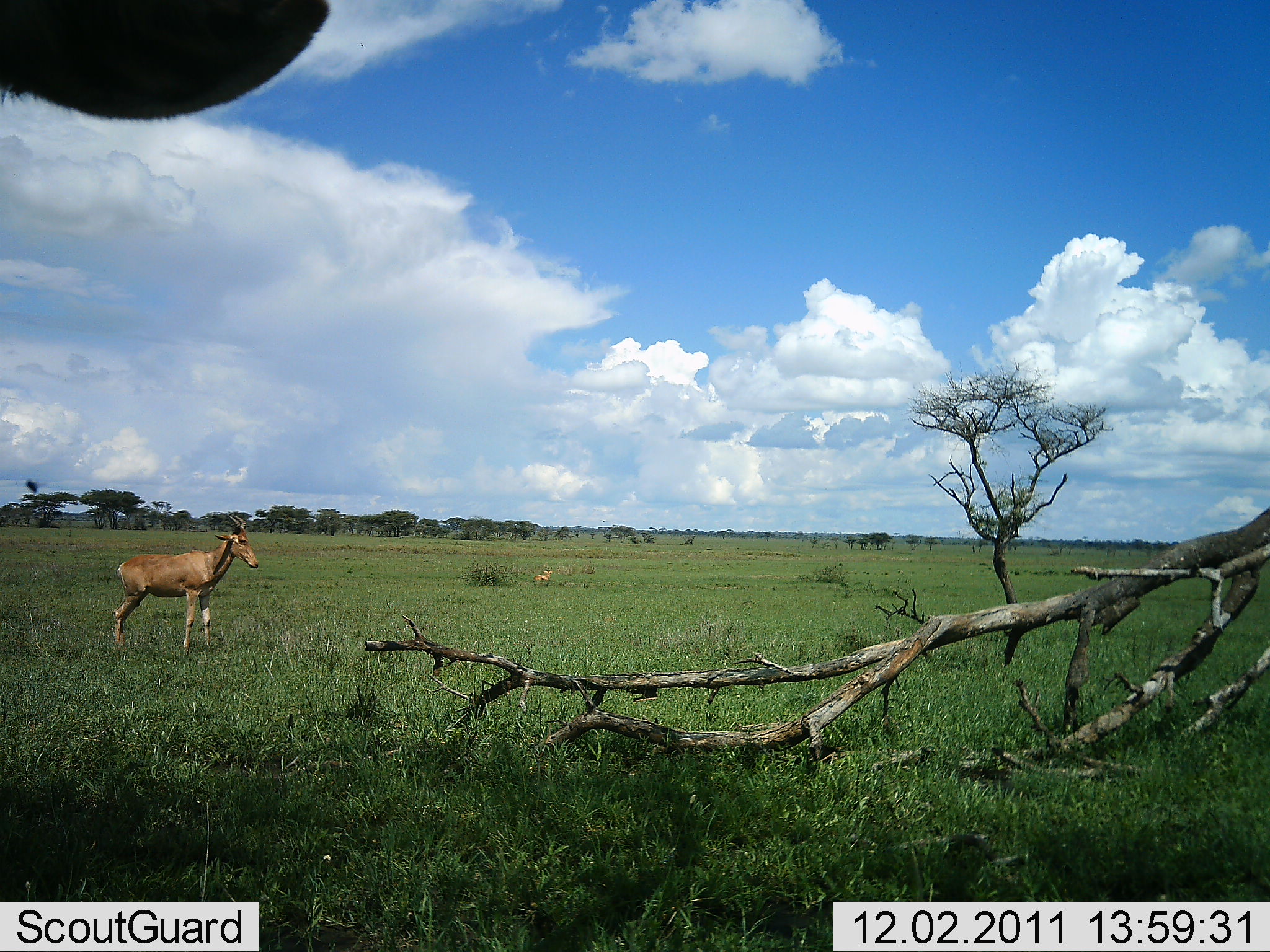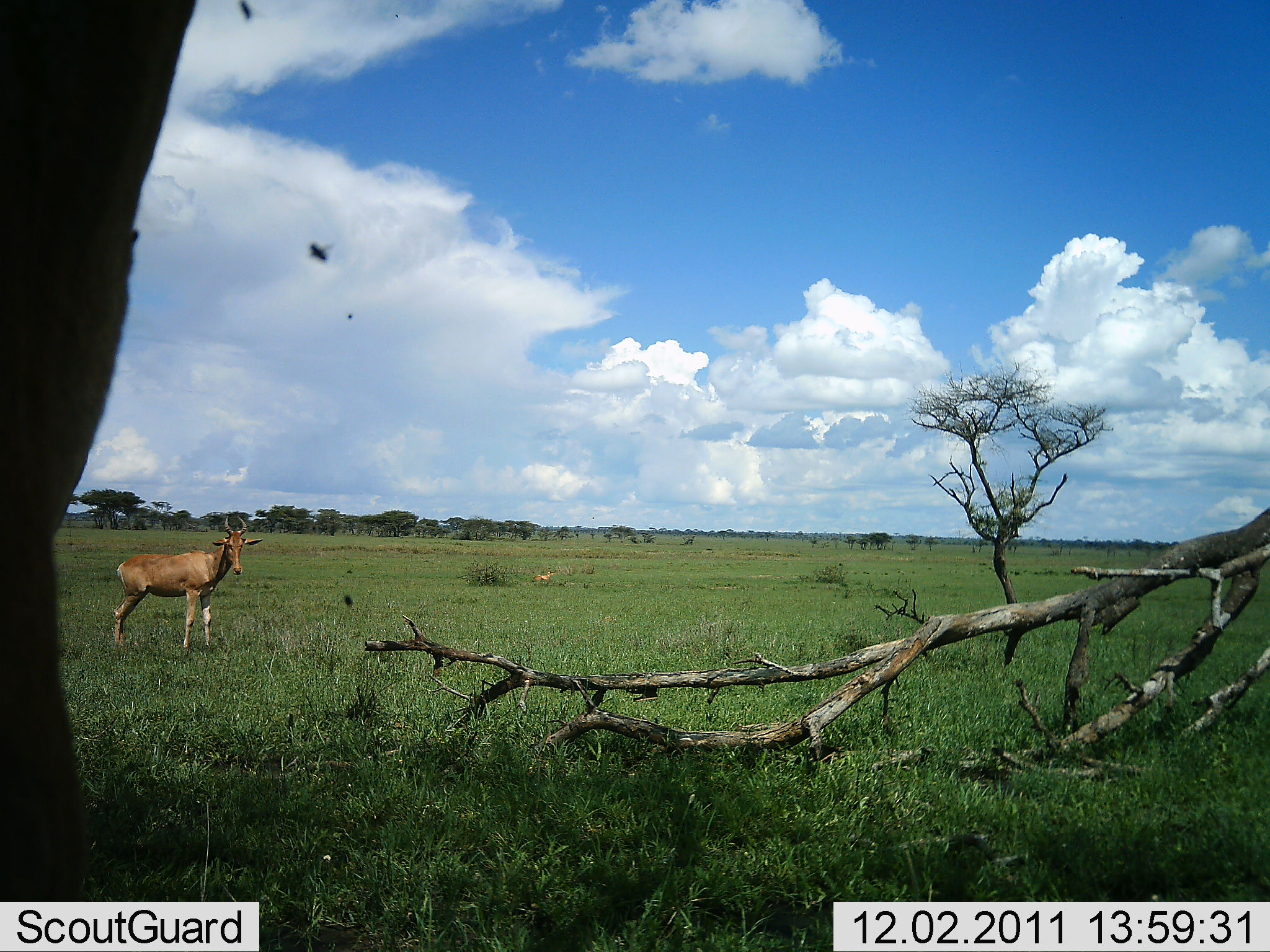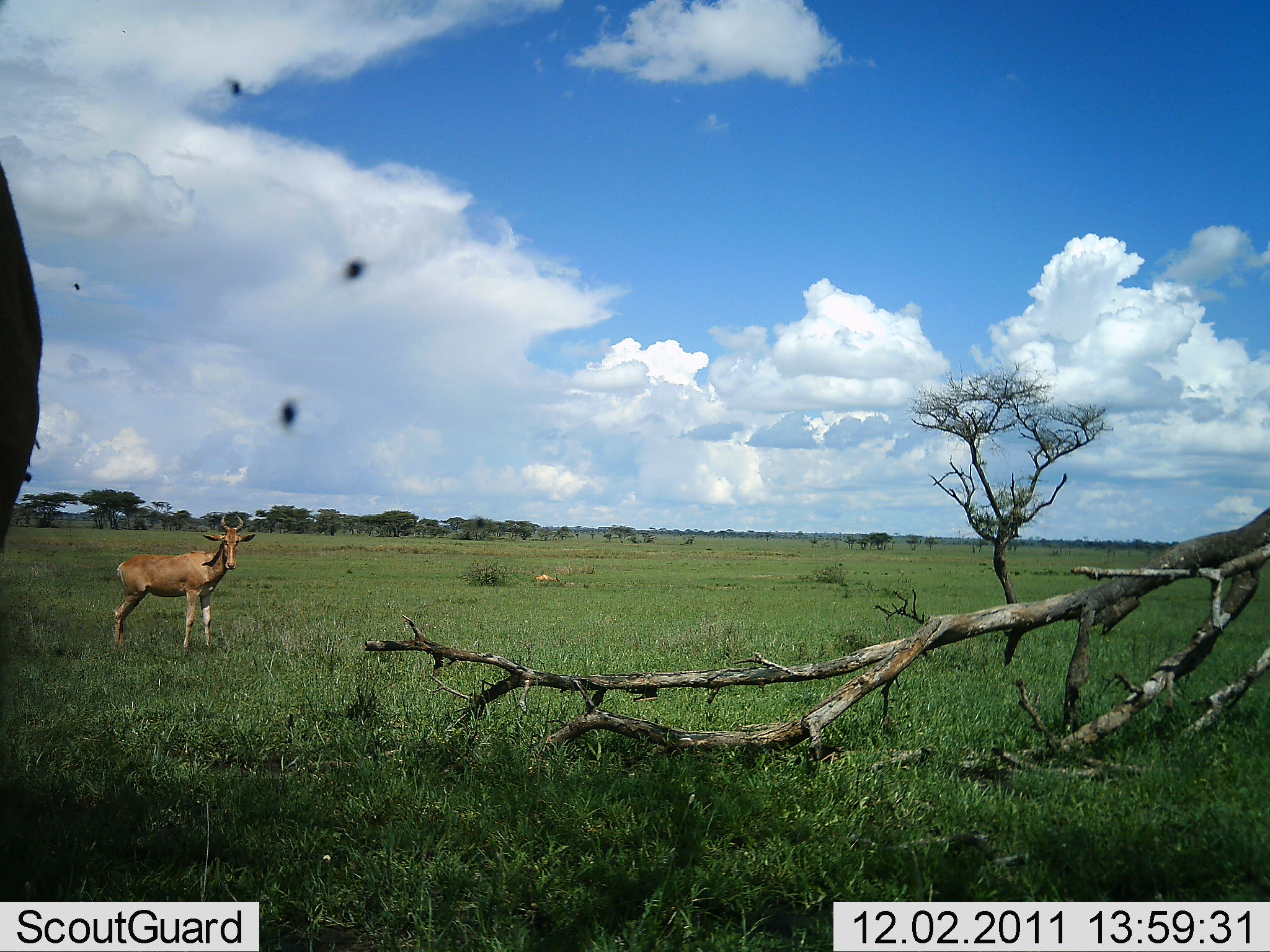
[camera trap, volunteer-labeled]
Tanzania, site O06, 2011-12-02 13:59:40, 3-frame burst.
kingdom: Animalia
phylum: Chordata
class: Mammalia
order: Artiodactyla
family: Bovidae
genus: Alcelaphus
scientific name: Alcelaphus buselaphus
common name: hartebeest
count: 2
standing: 91%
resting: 0%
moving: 9%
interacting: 0%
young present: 0%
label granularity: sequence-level